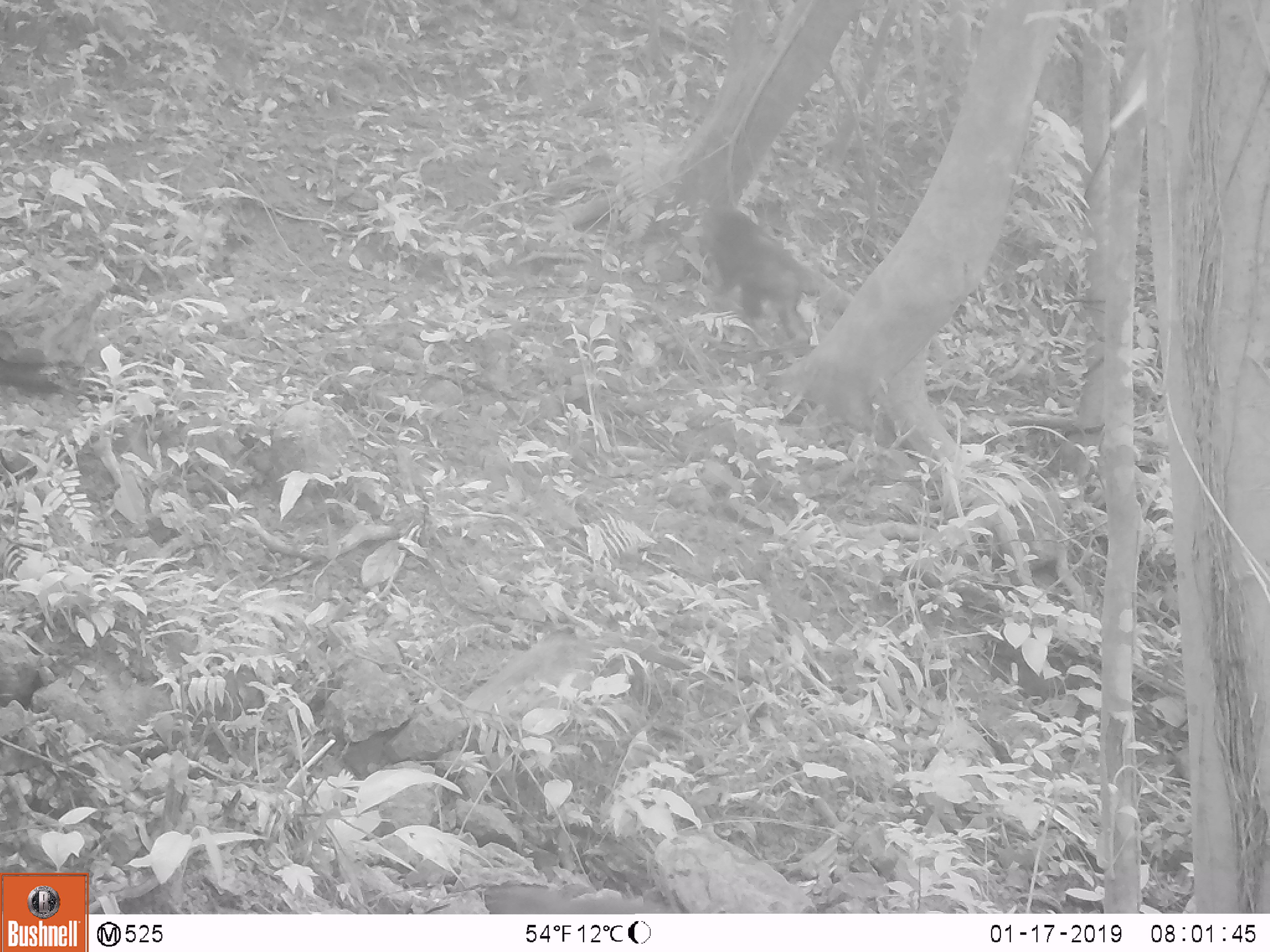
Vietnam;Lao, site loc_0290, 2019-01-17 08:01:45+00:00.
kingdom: Animalia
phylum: Chordata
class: Mammalia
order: Primates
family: Cercopithecidae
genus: Macaca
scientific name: Macaca arctoides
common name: stump-tailed macaque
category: stump tailed macaque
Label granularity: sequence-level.